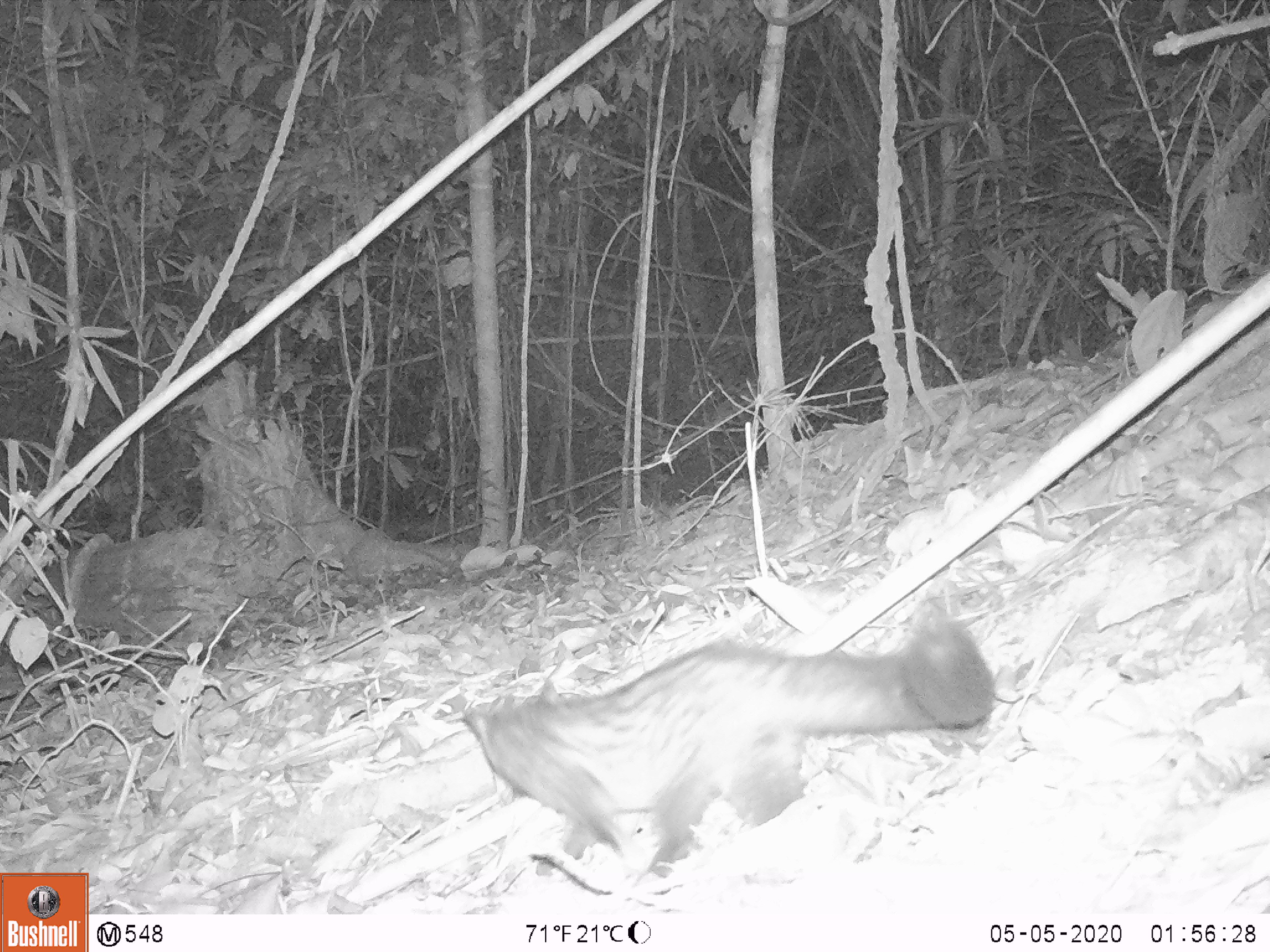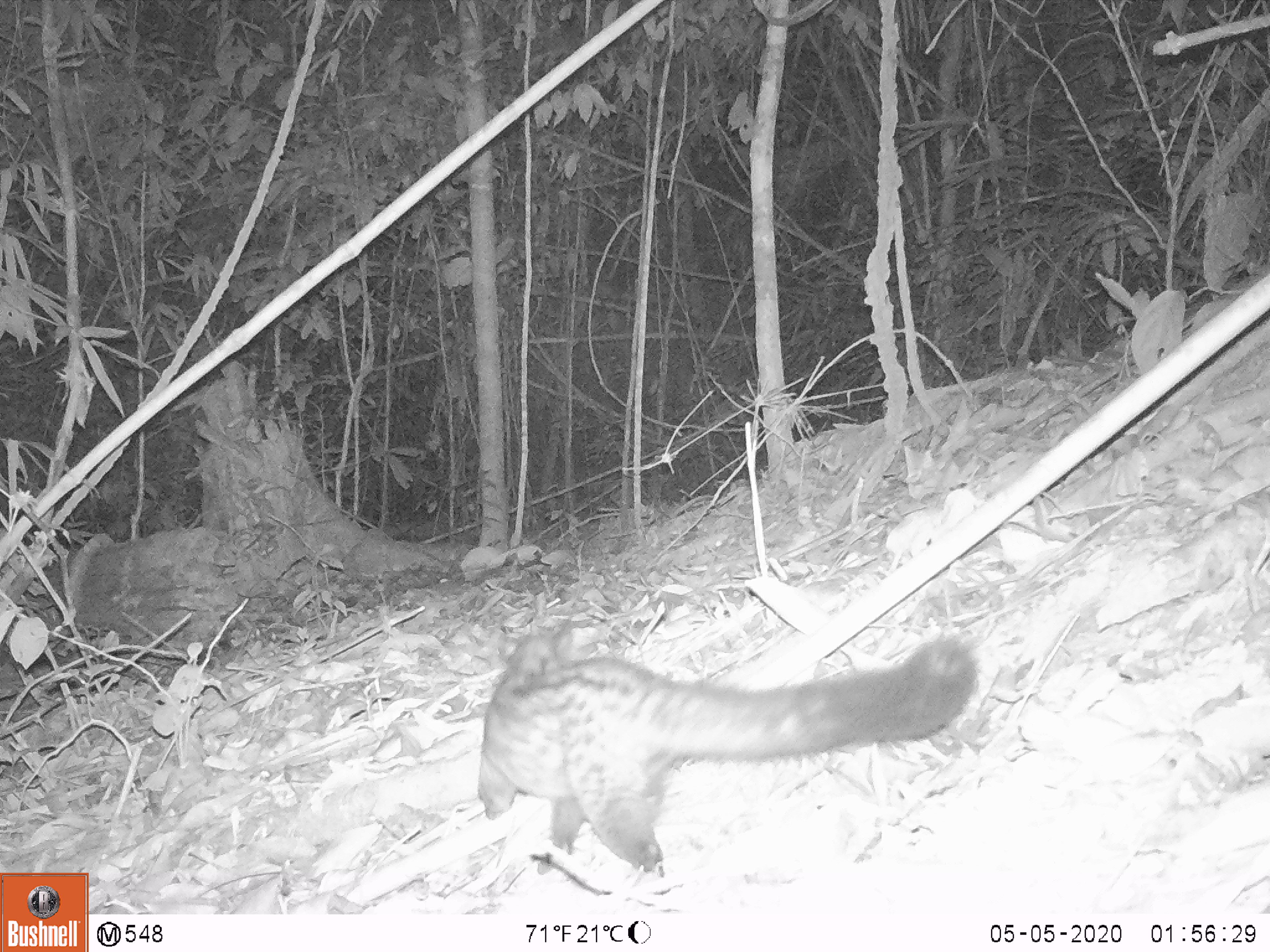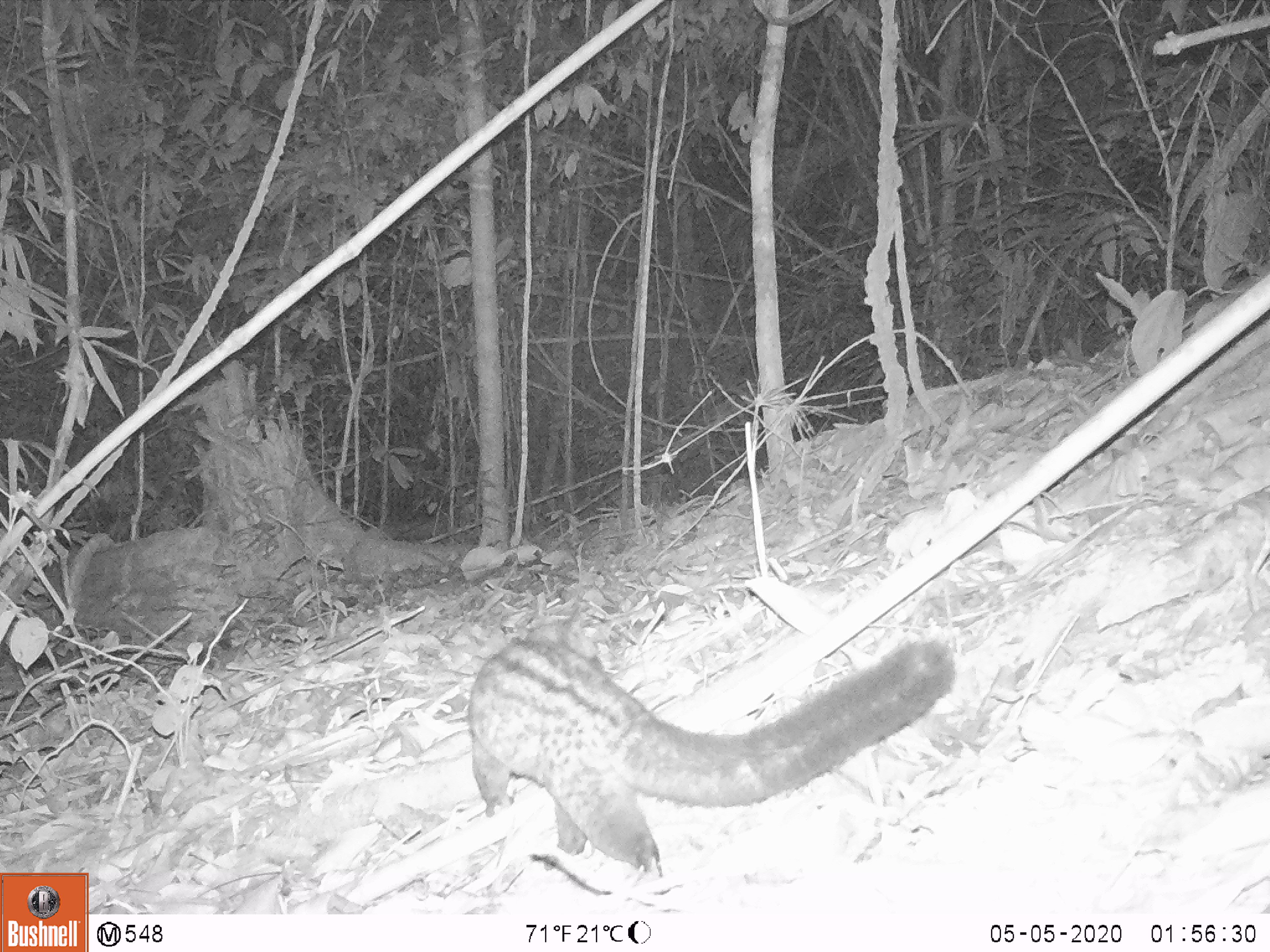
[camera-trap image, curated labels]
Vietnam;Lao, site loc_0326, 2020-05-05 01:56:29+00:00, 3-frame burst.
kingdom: Animalia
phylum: Chordata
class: Mammalia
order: Carnivora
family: Viverridae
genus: Paradoxurus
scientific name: Paradoxurus hermaphroditus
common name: common palm civet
Common palm civet (Paradoxurus hermaphroditus). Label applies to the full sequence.